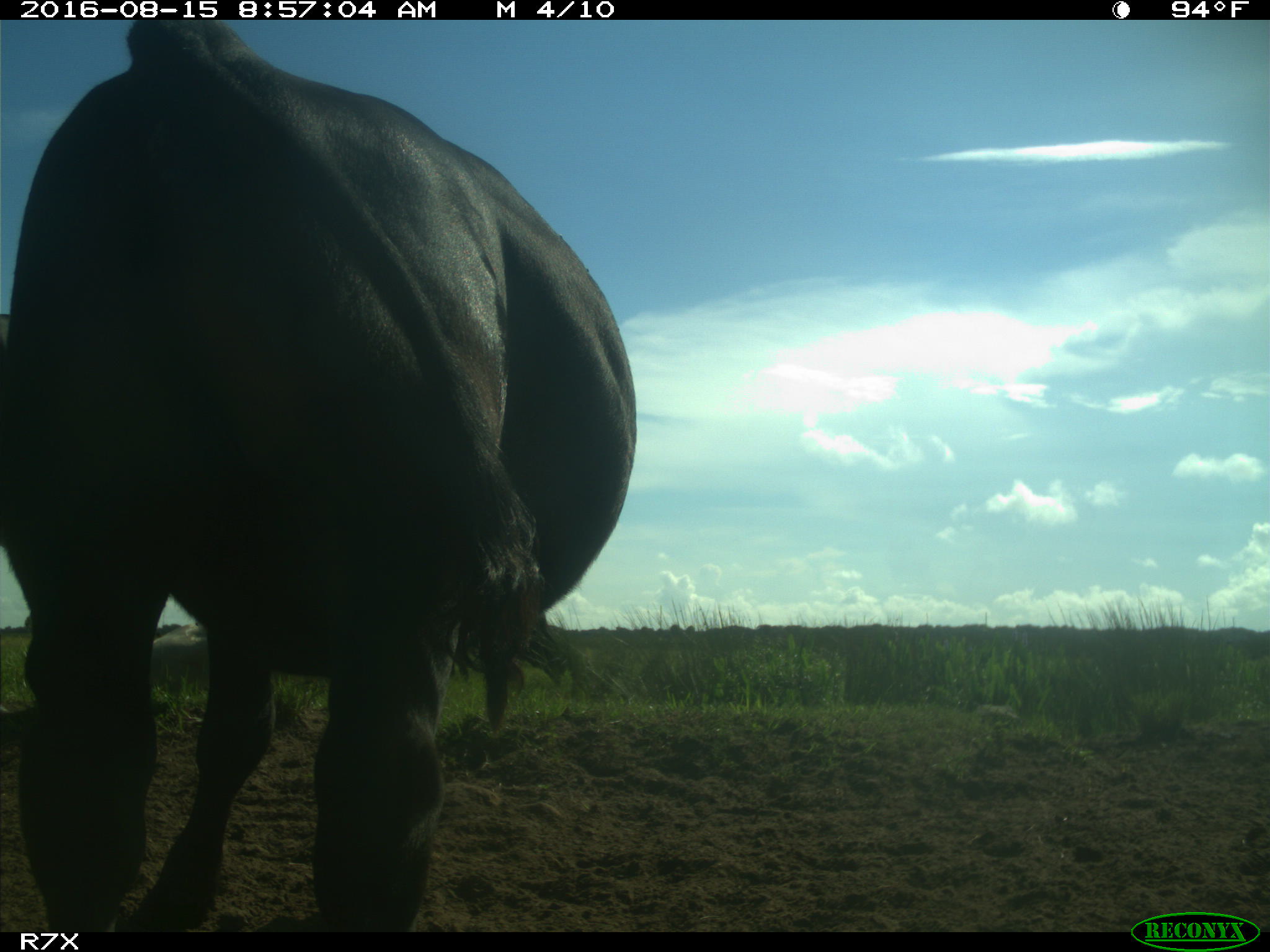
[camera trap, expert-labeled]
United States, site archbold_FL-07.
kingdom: Animalia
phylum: Chordata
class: Mammalia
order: Artiodactyla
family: Bovidae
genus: Bos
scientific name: Bos taurus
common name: domestic cow